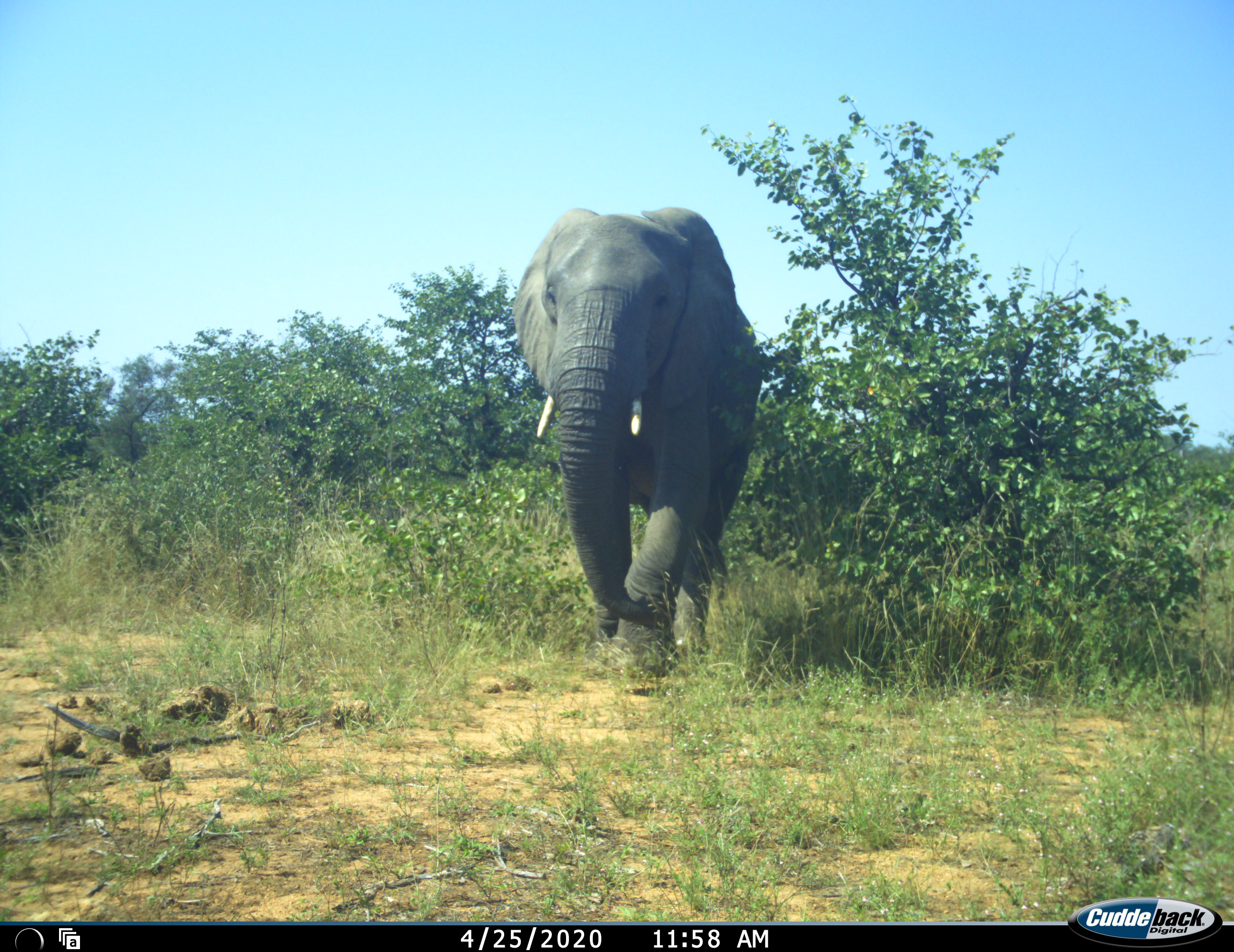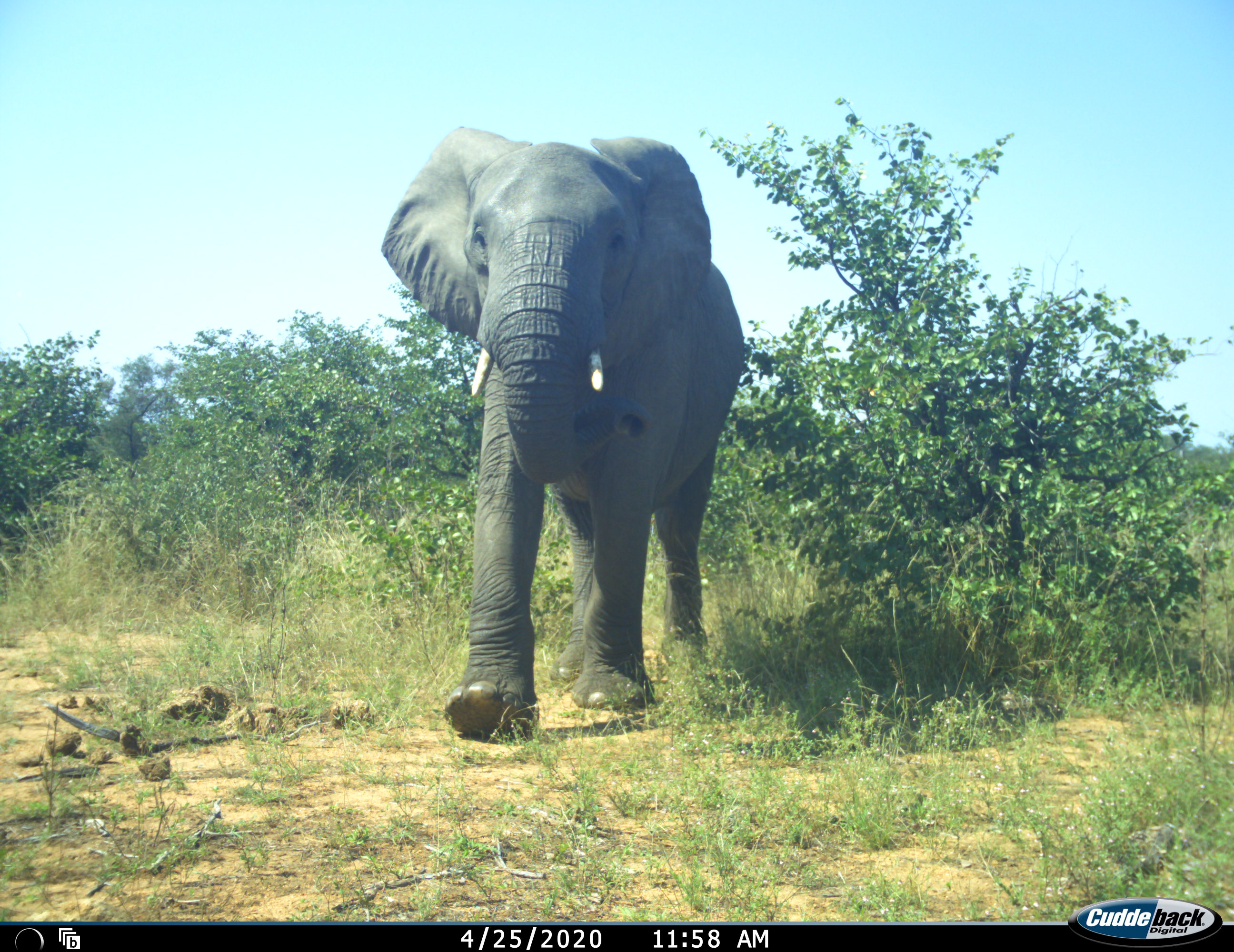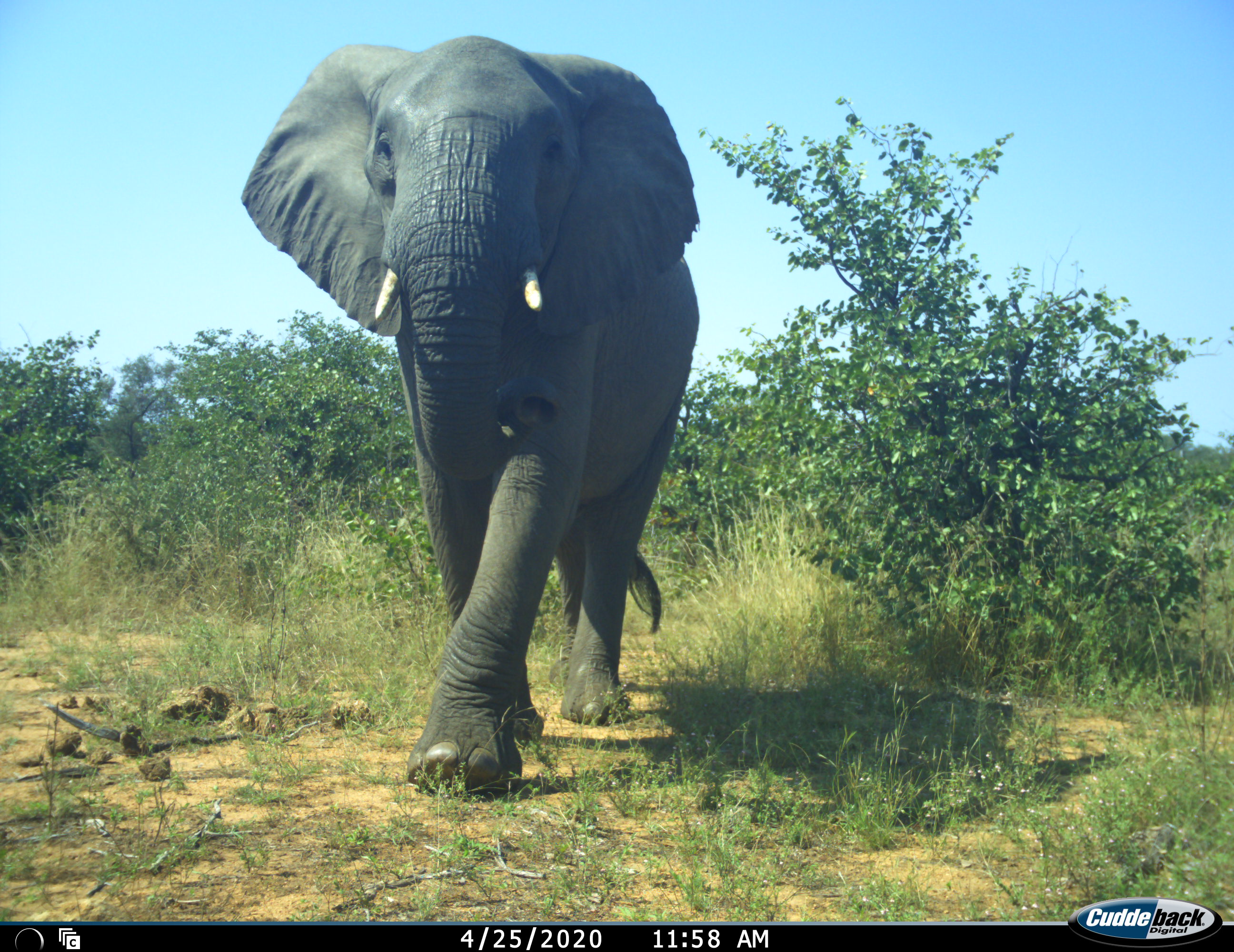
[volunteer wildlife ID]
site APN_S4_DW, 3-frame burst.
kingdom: Animalia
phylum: Chordata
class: Mammalia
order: Proboscidea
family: Elephantidae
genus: Loxodonta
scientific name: Loxodonta africana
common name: african bush elephant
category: elephant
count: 1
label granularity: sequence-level